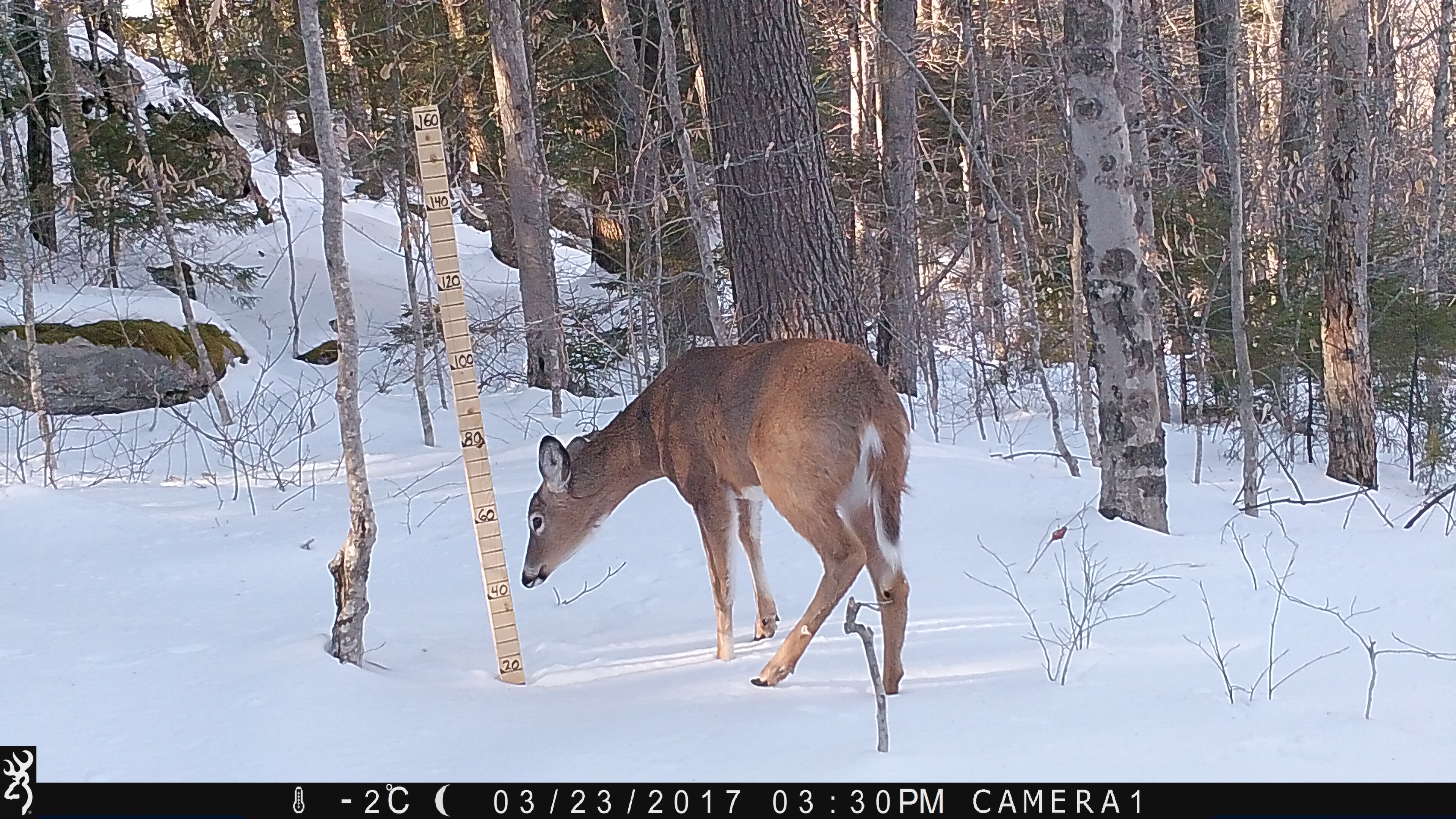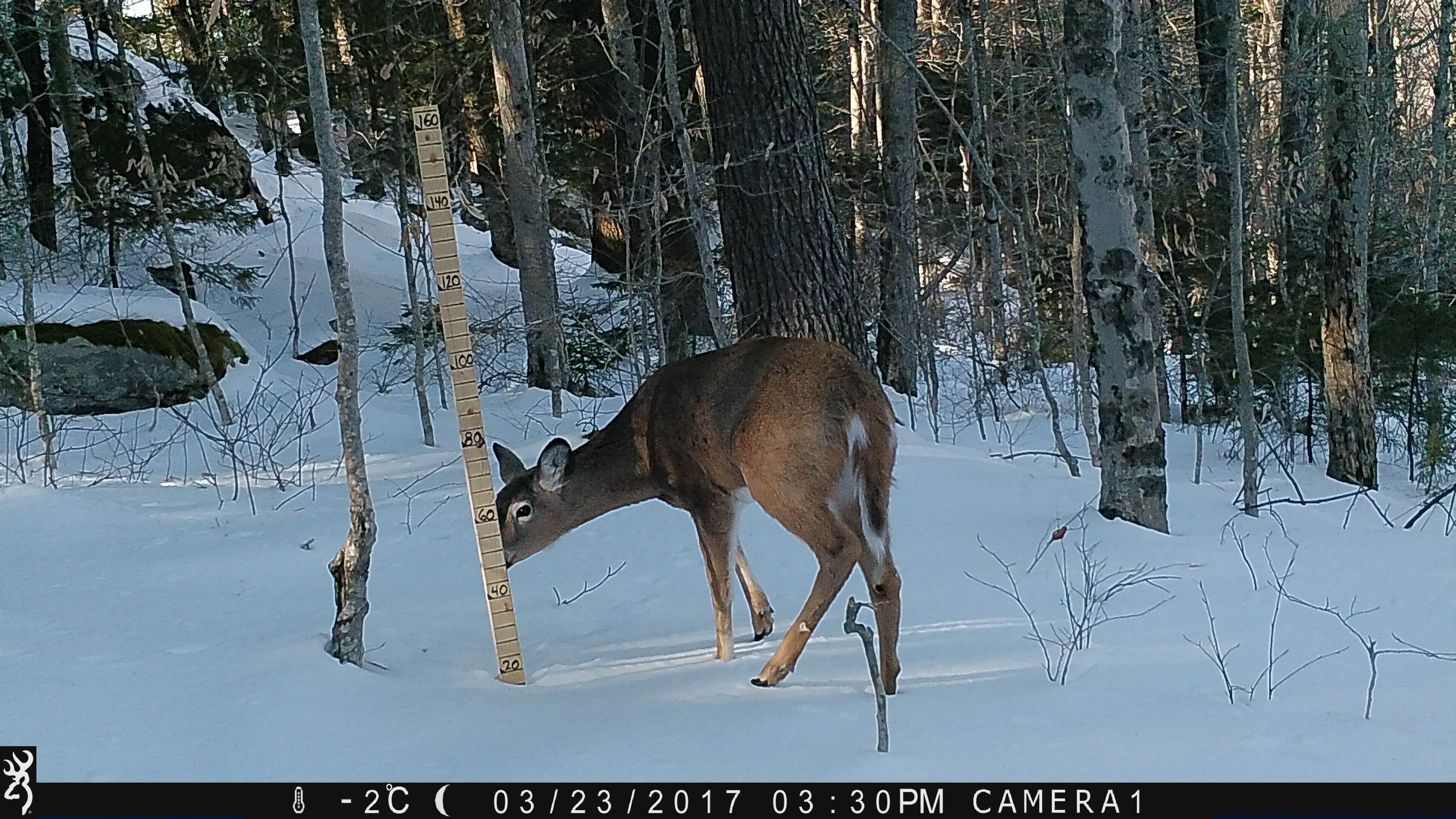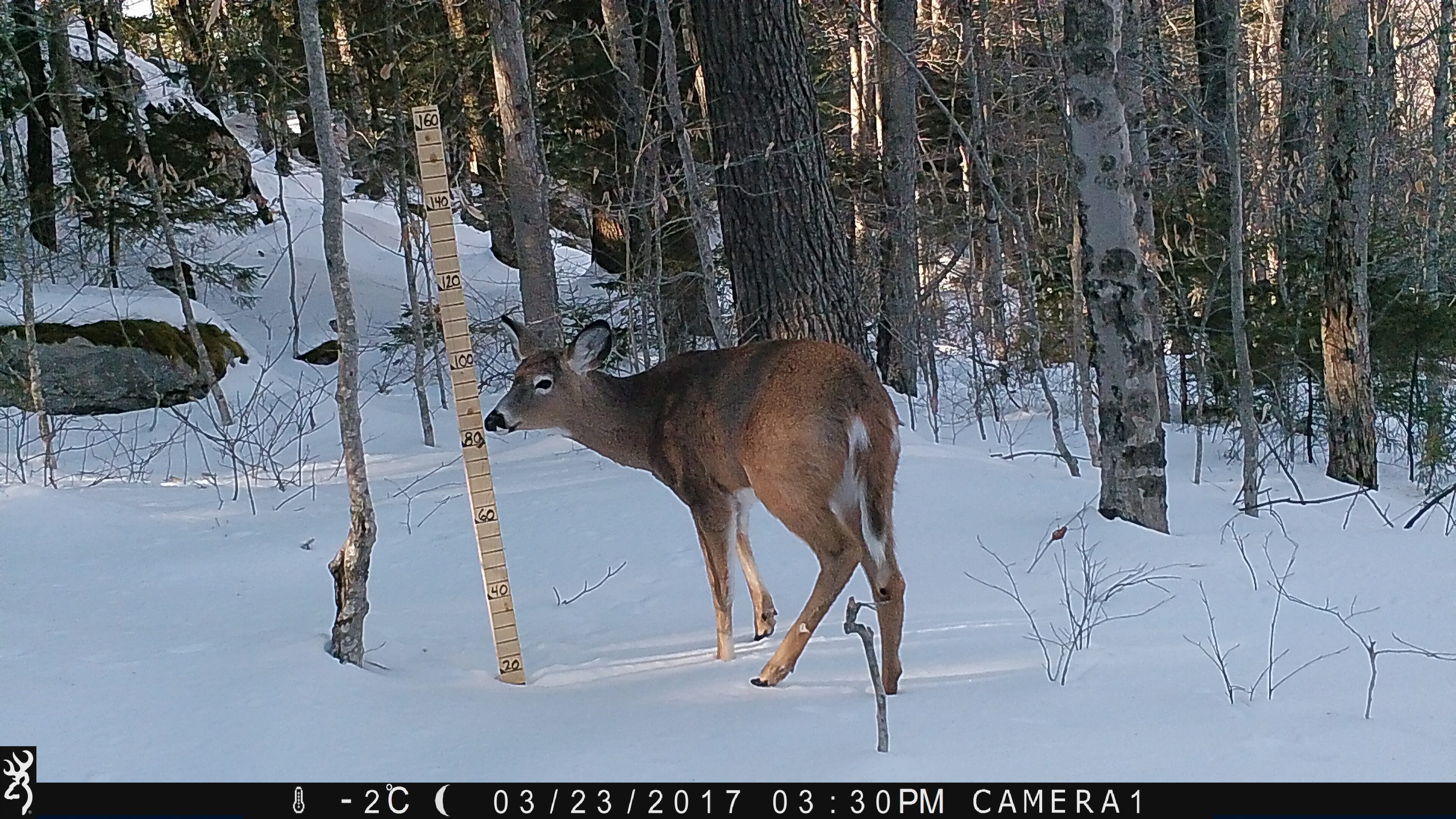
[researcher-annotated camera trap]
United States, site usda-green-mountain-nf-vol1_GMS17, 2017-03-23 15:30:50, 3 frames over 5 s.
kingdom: Animalia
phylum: Chordata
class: Mammalia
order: Artiodactyla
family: Cervidae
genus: Odocoileus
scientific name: Odocoileus virginianus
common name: white-tailed deer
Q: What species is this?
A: White-tailed deer (Odocoileus virginianus).